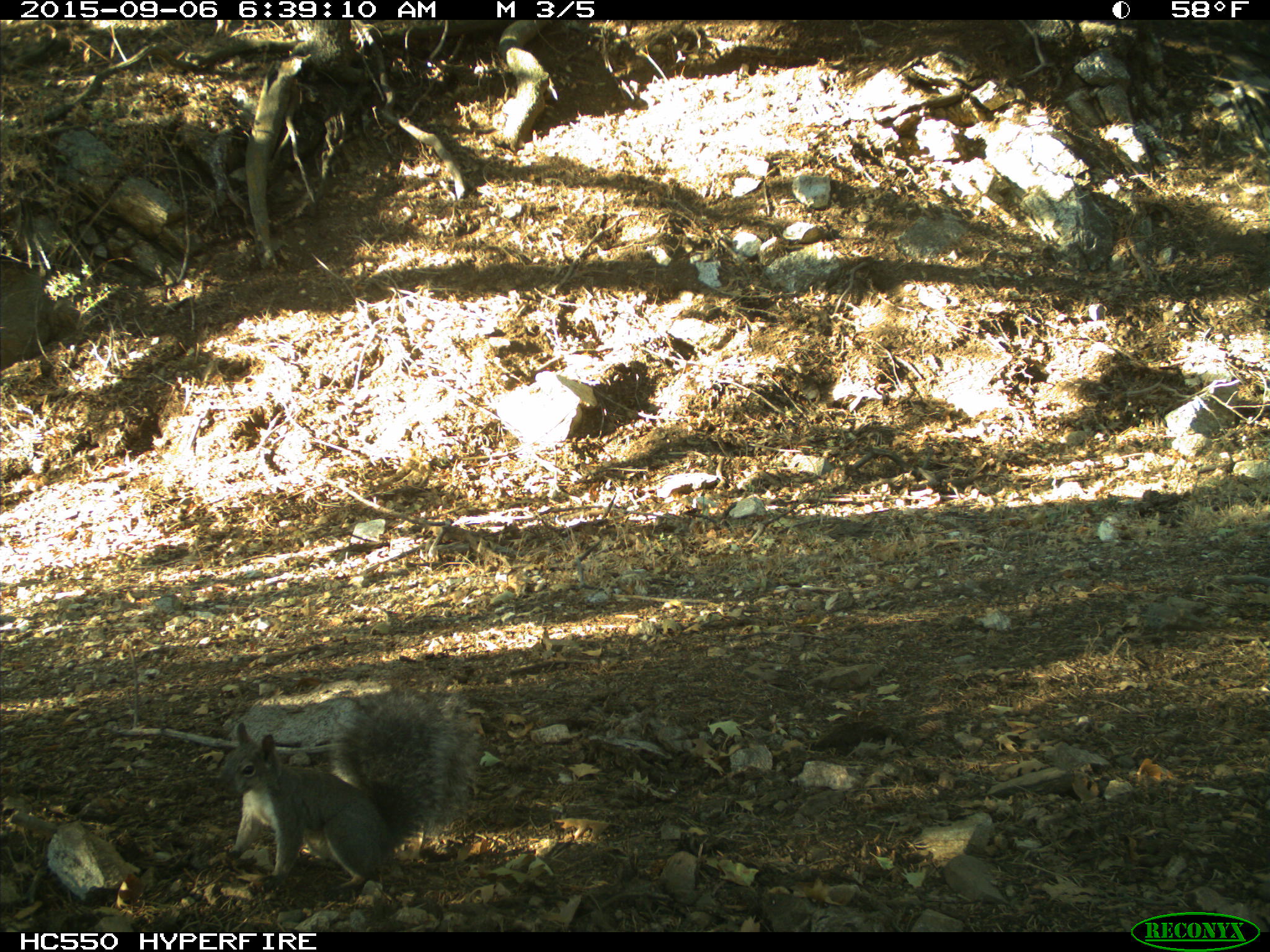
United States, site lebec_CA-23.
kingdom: Animalia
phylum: Chordata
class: Mammalia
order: Rodentia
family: Sciuridae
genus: Sciurus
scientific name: Sciurus carolinensis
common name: eastern gray squirrel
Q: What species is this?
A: Sciurus carolinensis (eastern gray squirrel).